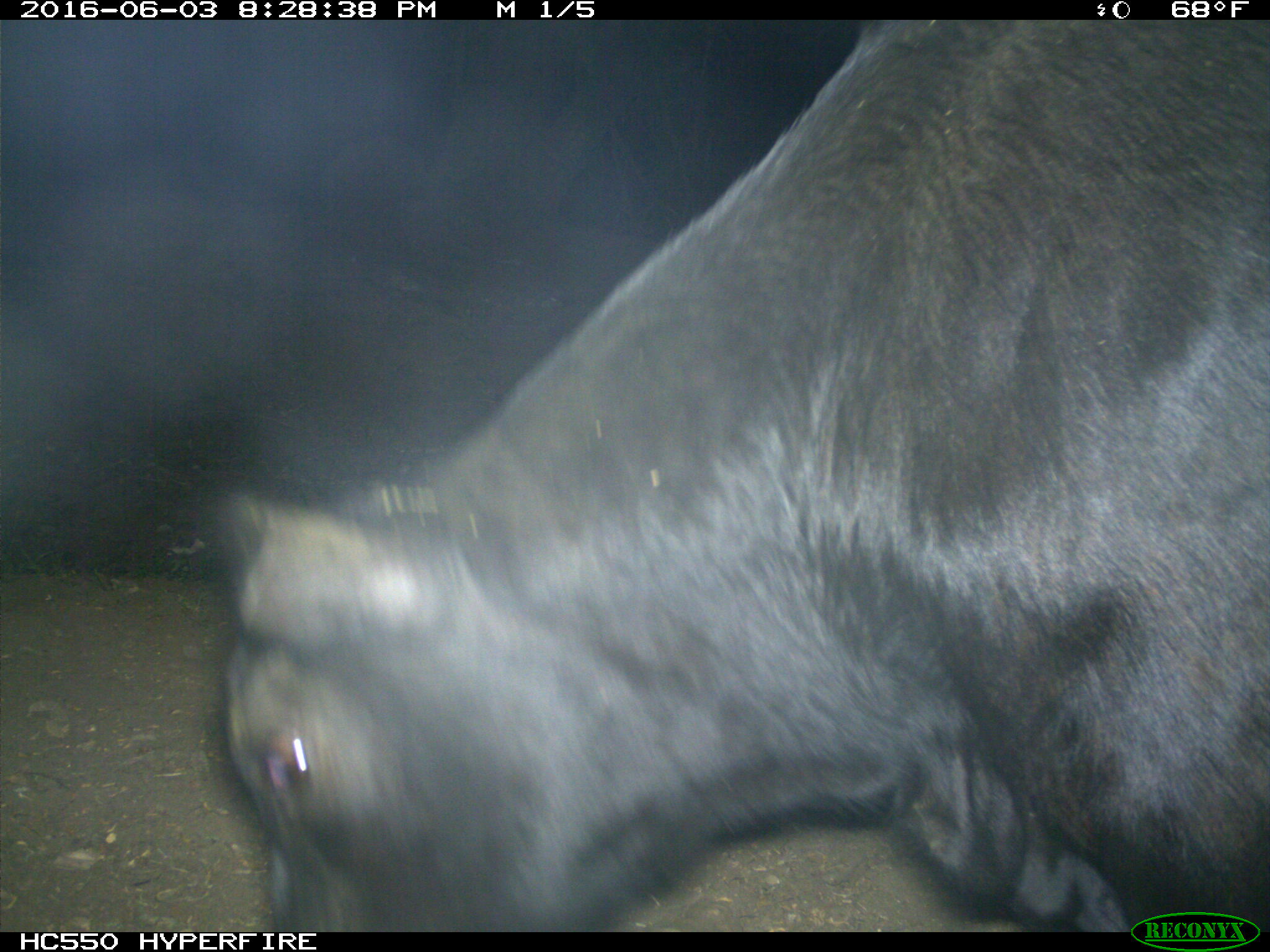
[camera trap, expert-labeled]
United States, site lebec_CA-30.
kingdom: Animalia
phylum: Chordata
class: Mammalia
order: Artiodactyla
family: Bovidae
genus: Bos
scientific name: Bos taurus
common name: domestic cow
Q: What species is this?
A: Bos taurus (domestic cow).